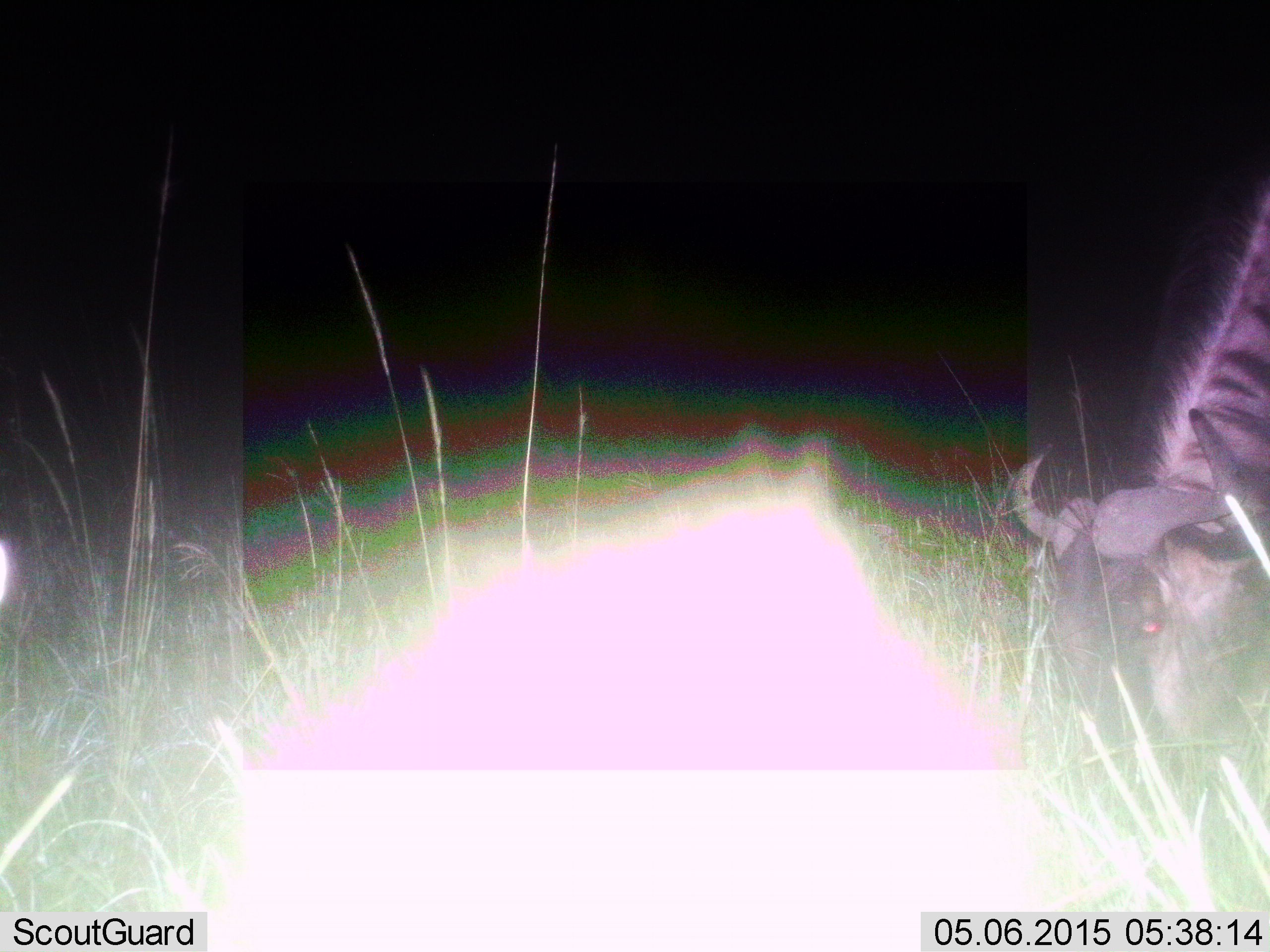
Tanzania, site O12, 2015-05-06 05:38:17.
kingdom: Animalia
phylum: Chordata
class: Mammalia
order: Artiodactyla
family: Bovidae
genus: Connochaetes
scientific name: Connochaetes taurinus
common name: blue wildebeest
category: wildebeest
Wildebeest (blue wildebeest) (Connochaetes taurinus), count 1. Behavior (volunteer vote fractions): standing 30%, resting 10%, moving 0%, interacting 0%. Young present (vote fraction): 10%. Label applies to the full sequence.